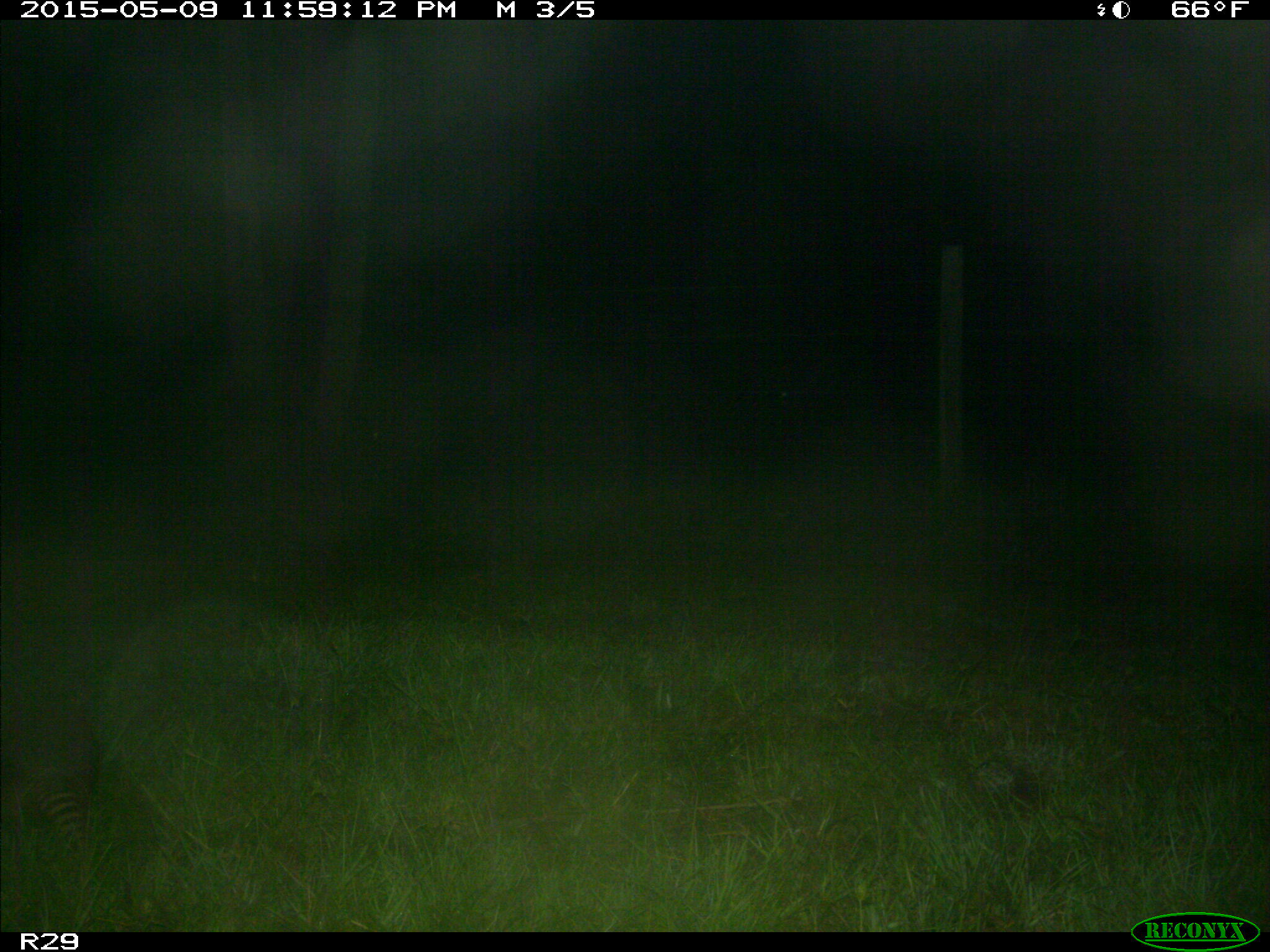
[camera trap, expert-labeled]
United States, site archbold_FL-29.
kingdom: Animalia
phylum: Chordata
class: Mammalia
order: Cingulata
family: Dasypodidae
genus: Dasypus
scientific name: Dasypus novemcinctus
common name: nine-banded armadillo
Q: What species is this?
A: Dasypus novemcinctus (nine-banded armadillo).